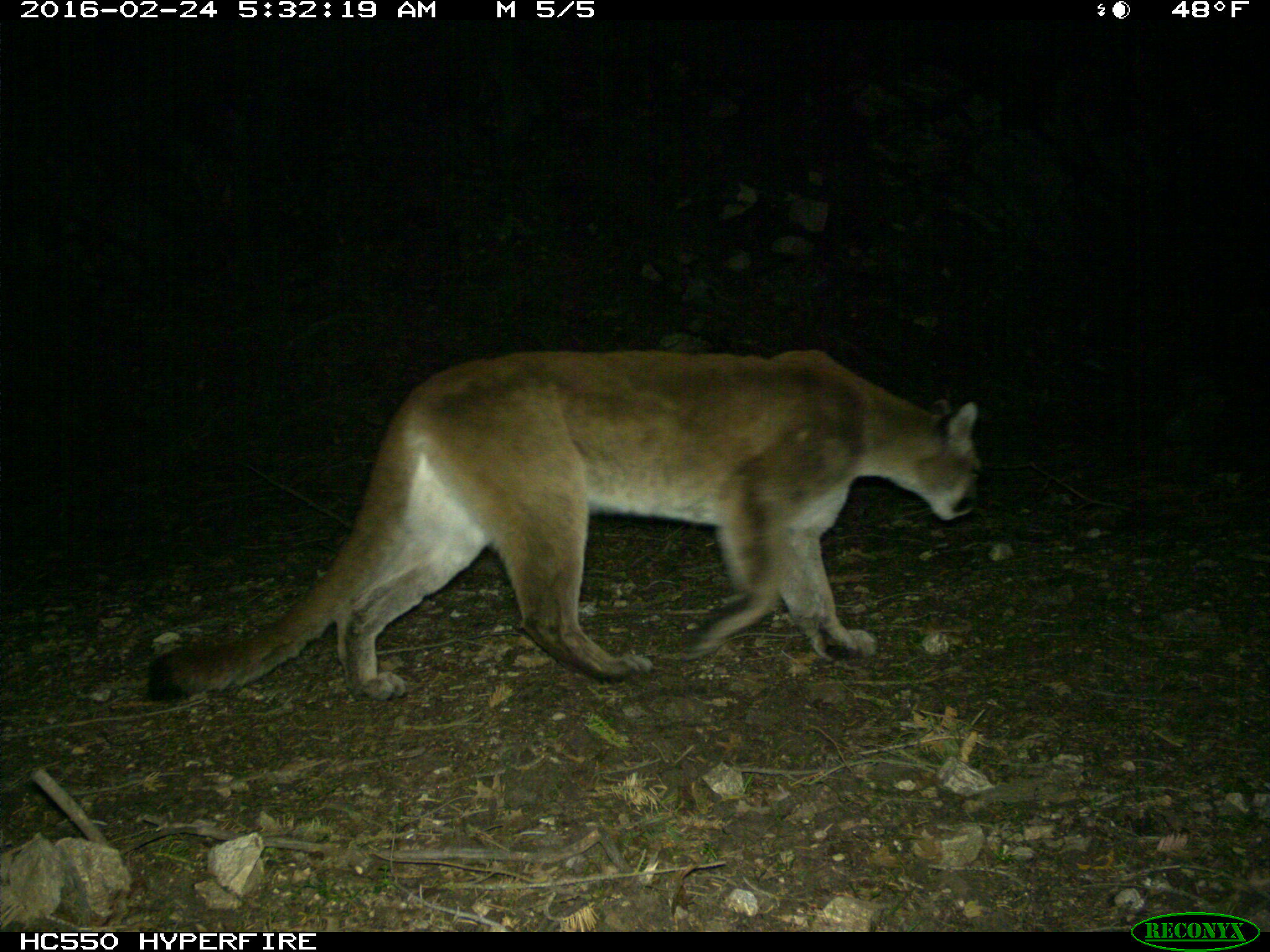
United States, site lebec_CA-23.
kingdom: Animalia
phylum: Chordata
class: Mammalia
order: Carnivora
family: Felidae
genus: Puma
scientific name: Puma concolor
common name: mountain lion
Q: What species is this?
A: Puma concolor (mountain lion).